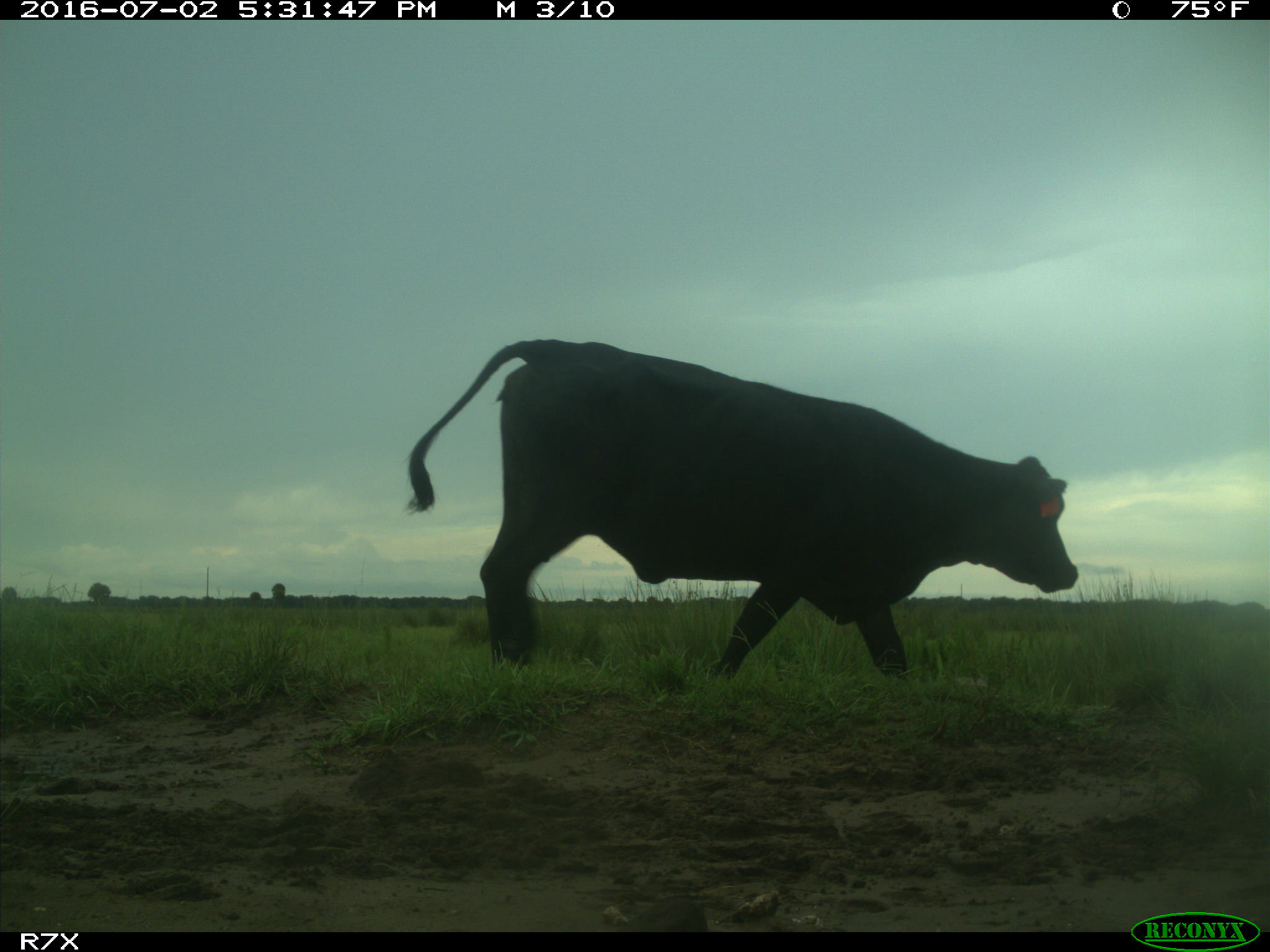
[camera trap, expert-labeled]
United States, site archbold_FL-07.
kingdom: Animalia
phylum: Chordata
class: Mammalia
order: Artiodactyla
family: Bovidae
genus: Bos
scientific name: Bos taurus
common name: domestic cow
Bos taurus (domestic cow).